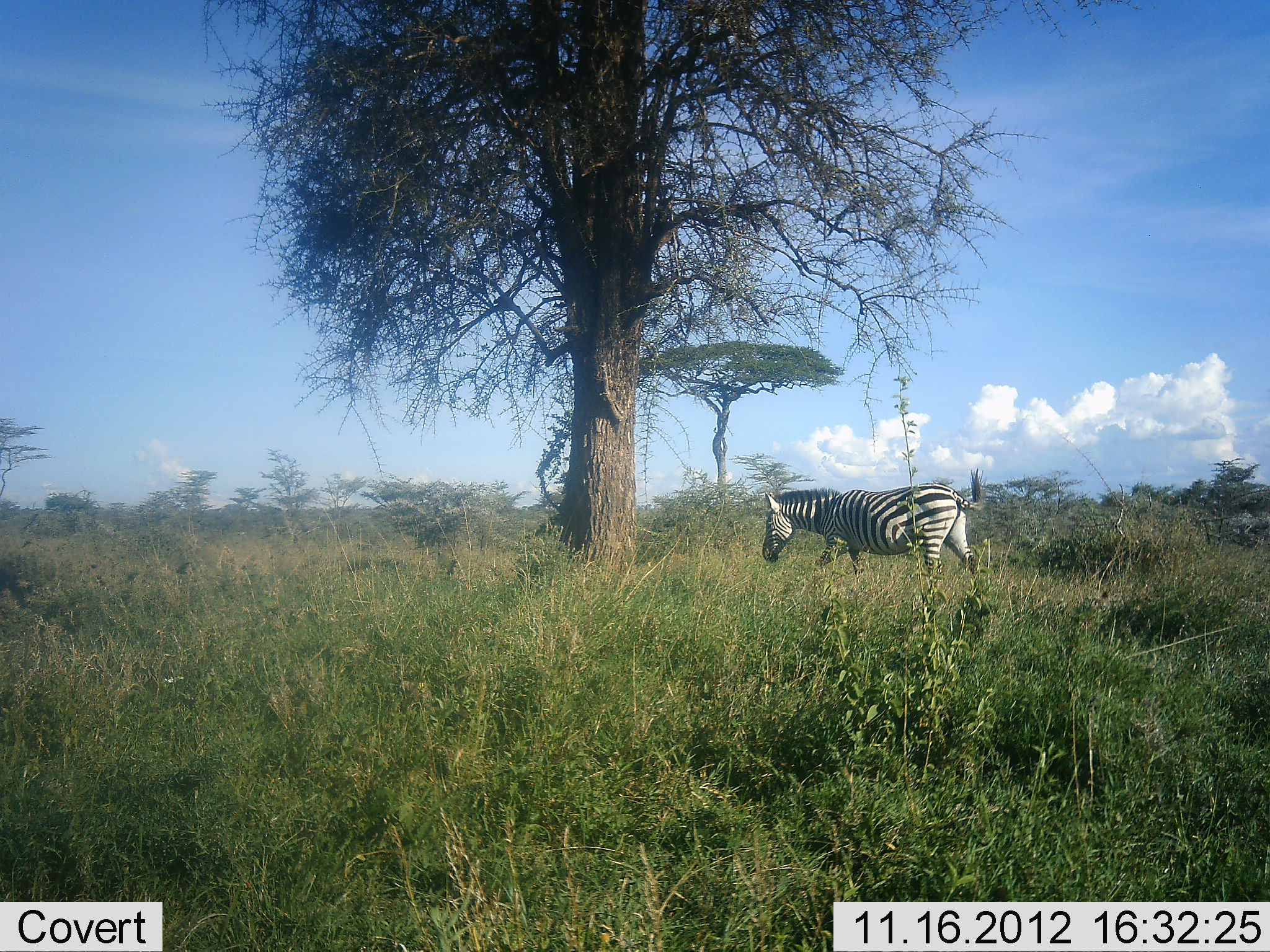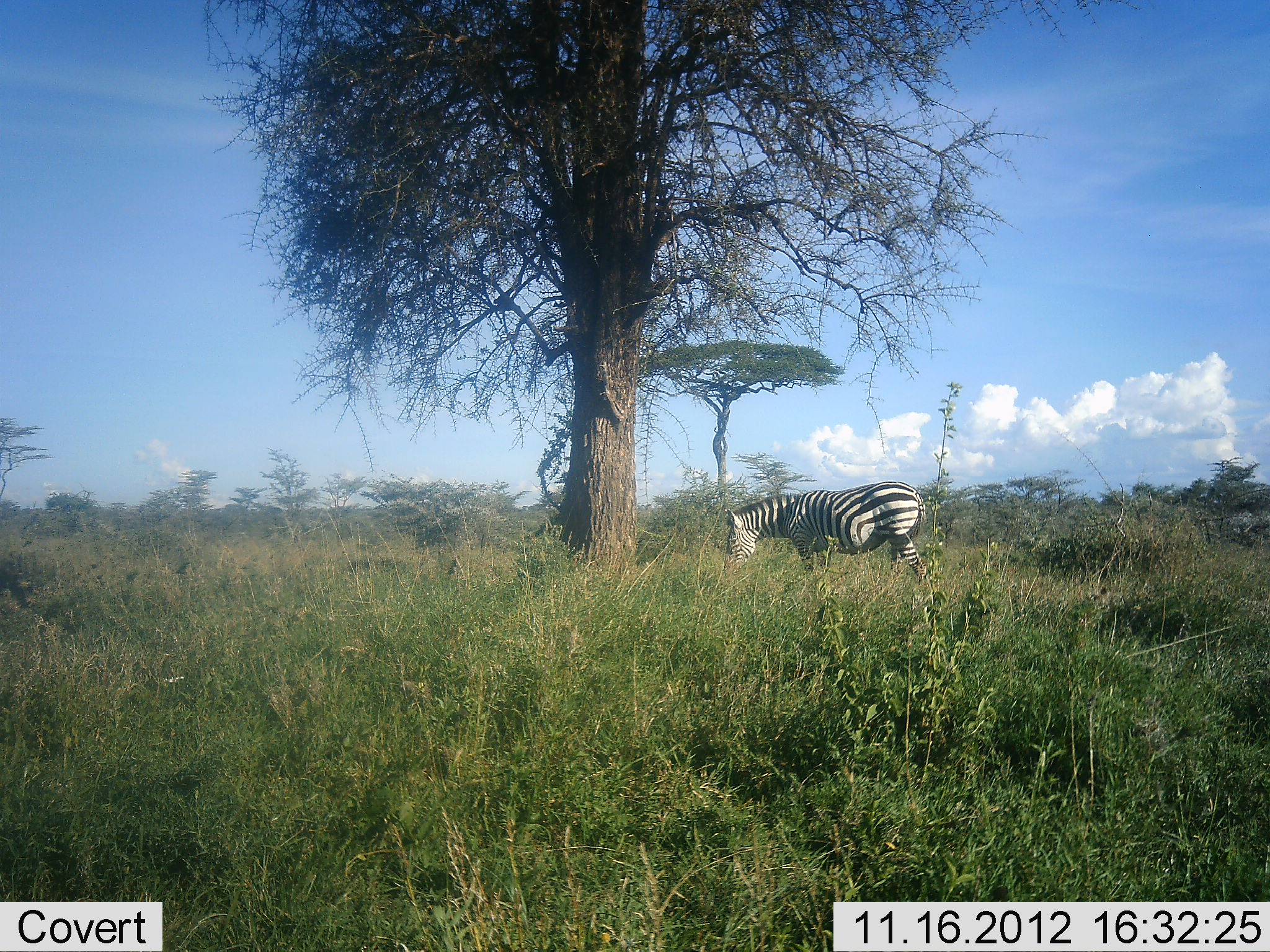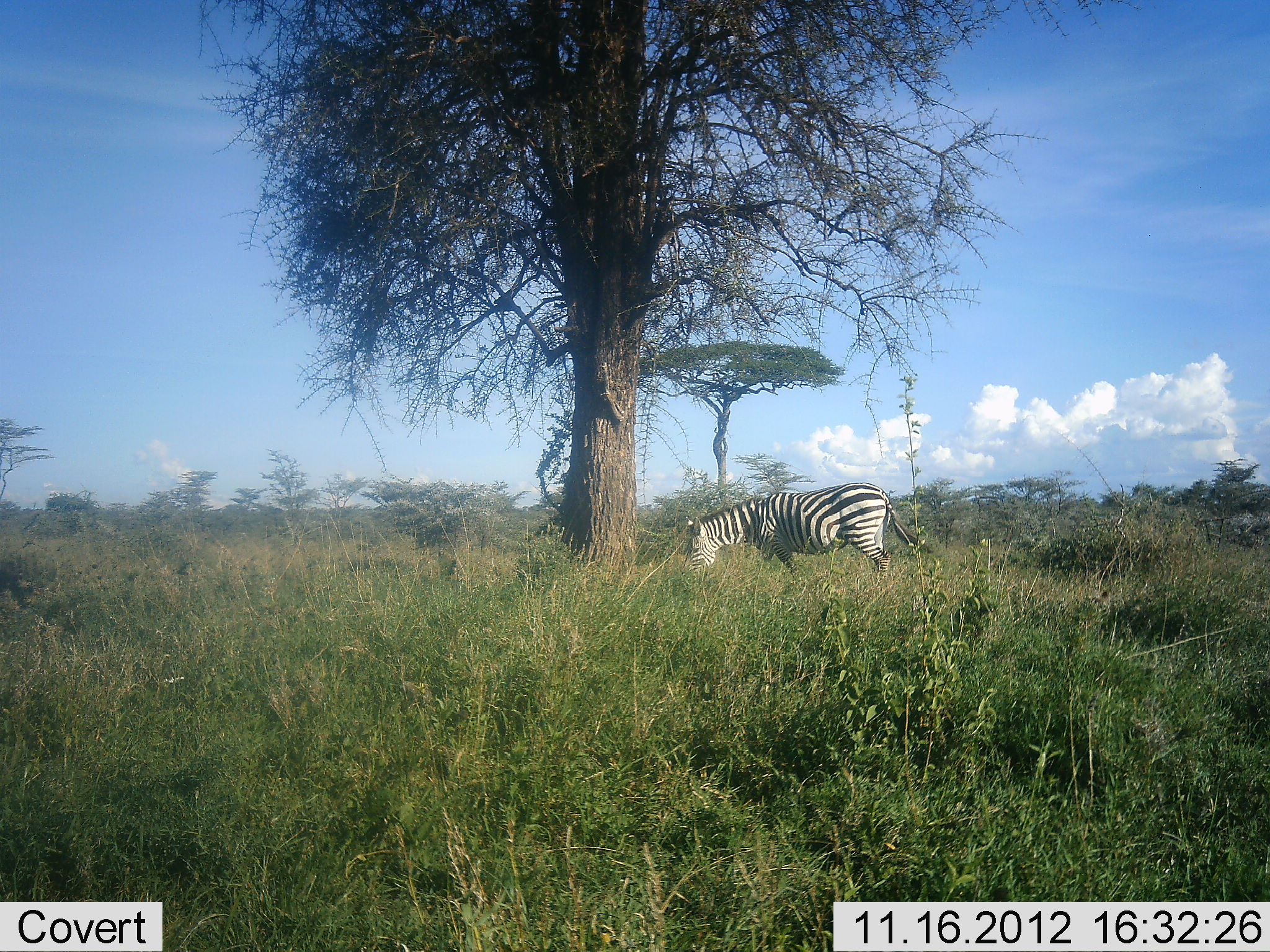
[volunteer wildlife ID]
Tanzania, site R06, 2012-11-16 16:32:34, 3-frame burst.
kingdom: Animalia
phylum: Chordata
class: Mammalia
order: Perissodactyla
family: Equidae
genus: Equus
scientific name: Equus quagga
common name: plains zebra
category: zebra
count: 1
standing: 30%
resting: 0%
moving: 70%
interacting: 0%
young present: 0%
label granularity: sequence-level